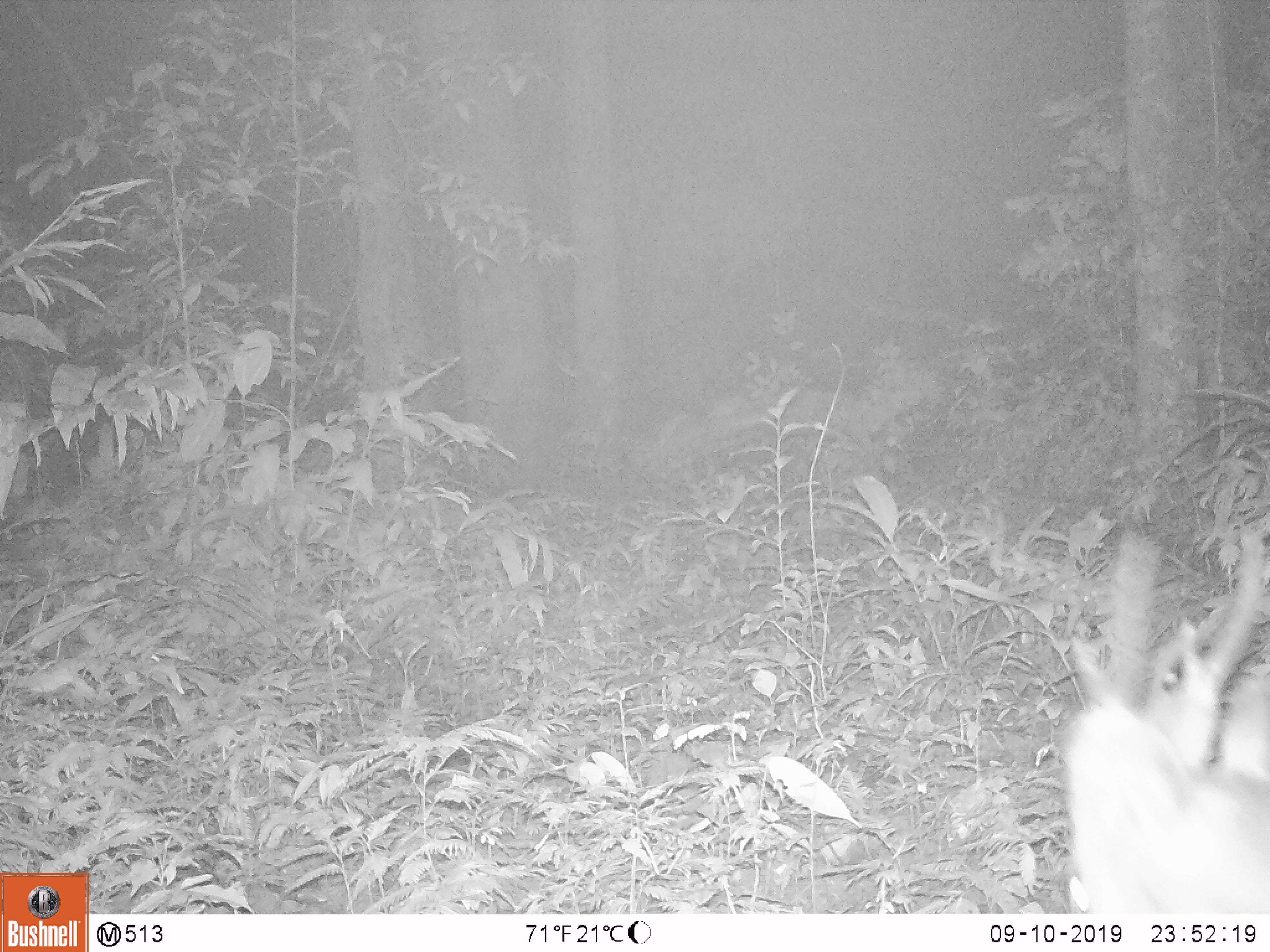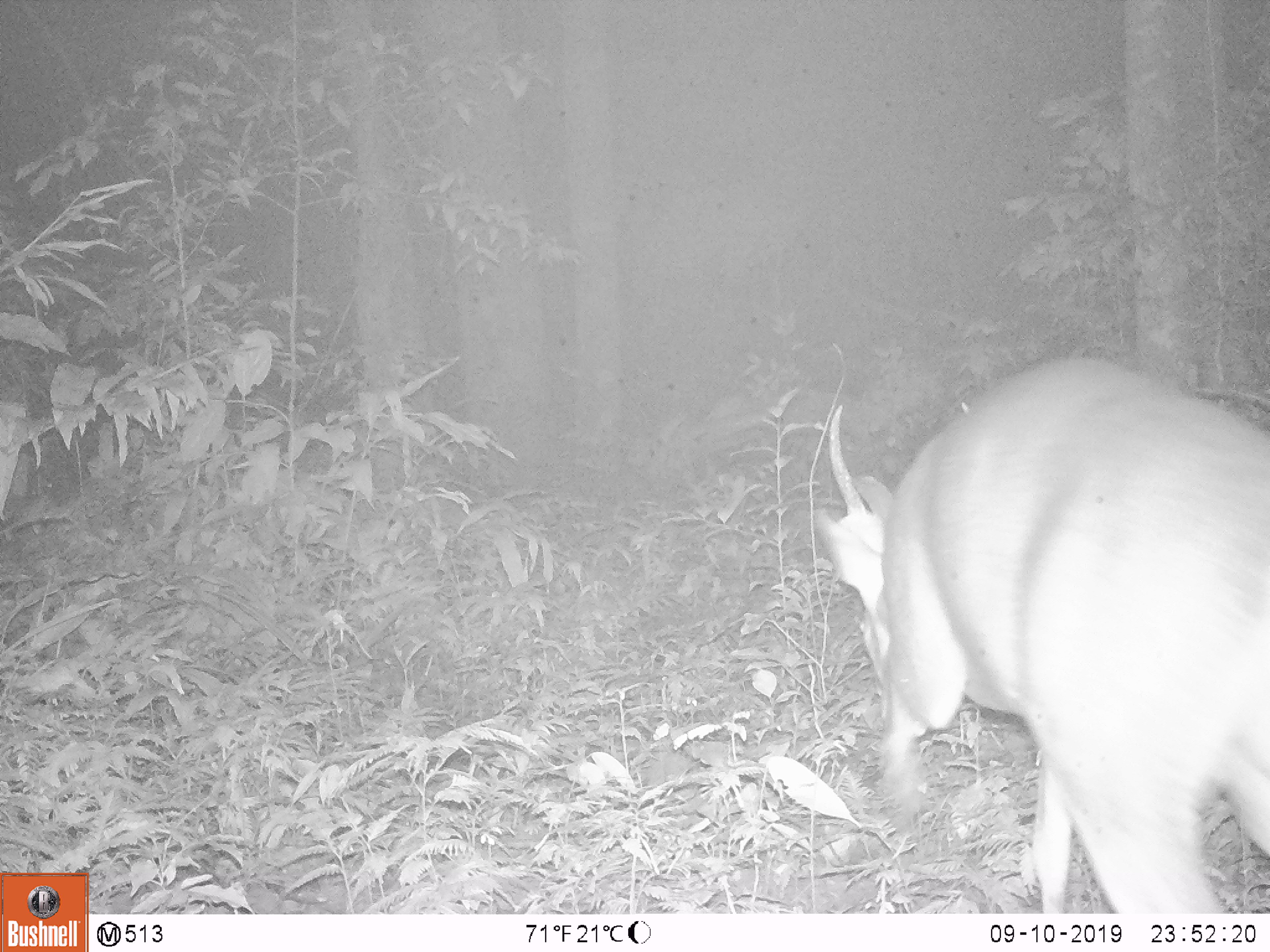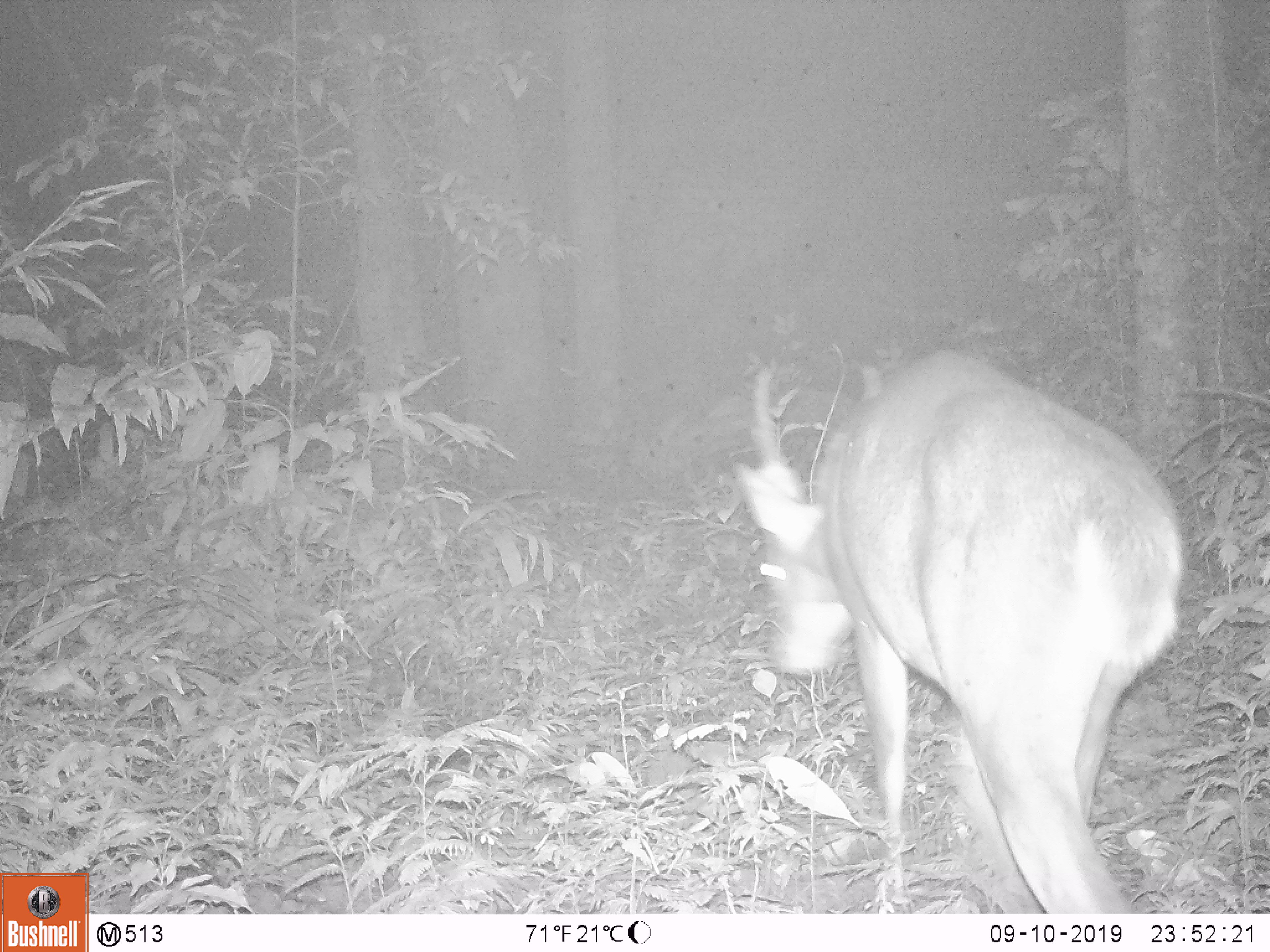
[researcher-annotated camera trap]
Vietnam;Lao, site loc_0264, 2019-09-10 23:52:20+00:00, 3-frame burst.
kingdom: Animalia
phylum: Chordata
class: Mammalia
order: Artiodactyla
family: Cervidae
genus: Muntiacus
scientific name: Muntiacus vuquangensis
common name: large-antlered muntjac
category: large antlered muntjac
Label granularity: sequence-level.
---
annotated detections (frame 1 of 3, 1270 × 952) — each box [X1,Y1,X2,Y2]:
large antlered muntjac: [1052,527,1270,913]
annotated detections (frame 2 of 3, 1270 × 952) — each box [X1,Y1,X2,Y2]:
large antlered muntjac: [815,353,1270,913]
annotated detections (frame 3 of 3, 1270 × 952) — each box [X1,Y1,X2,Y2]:
large antlered muntjac: [731,348,1186,913]